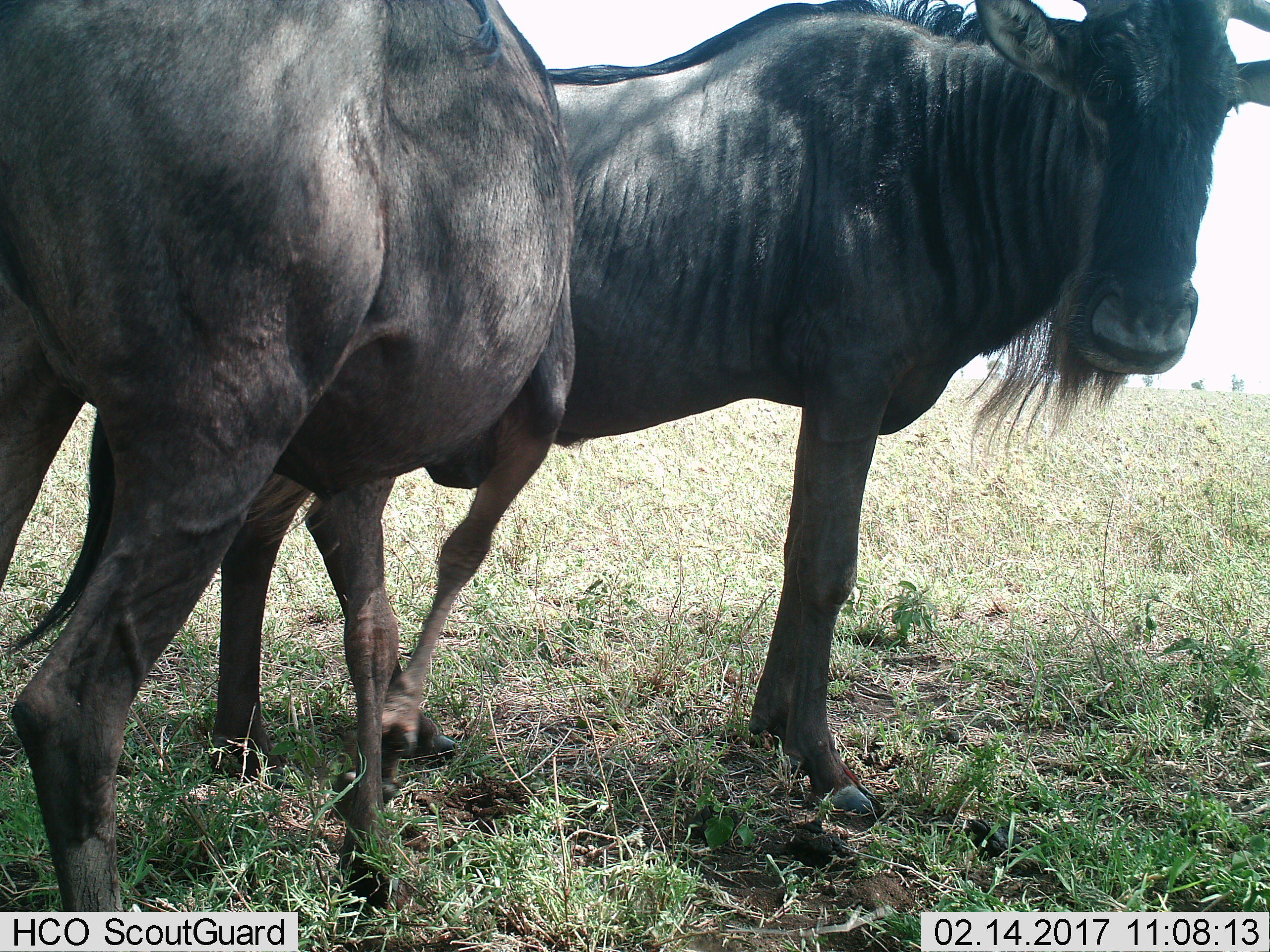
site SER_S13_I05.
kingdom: Animalia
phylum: Chordata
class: Mammalia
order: Artiodactyla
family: Bovidae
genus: Connochaetes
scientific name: Connochaetes taurinus taurinus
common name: blue wildebeest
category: wildebeestblue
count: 2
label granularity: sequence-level